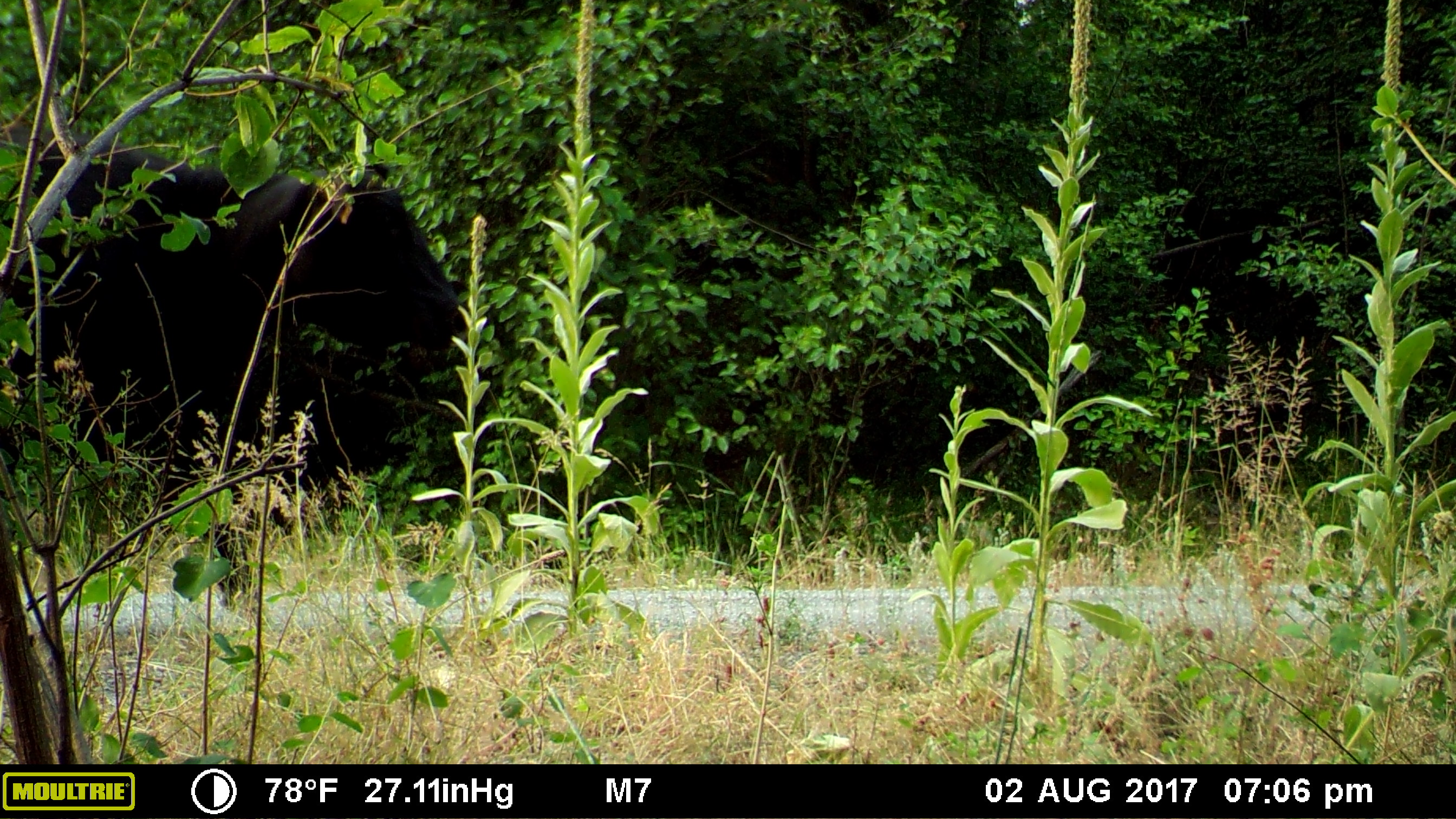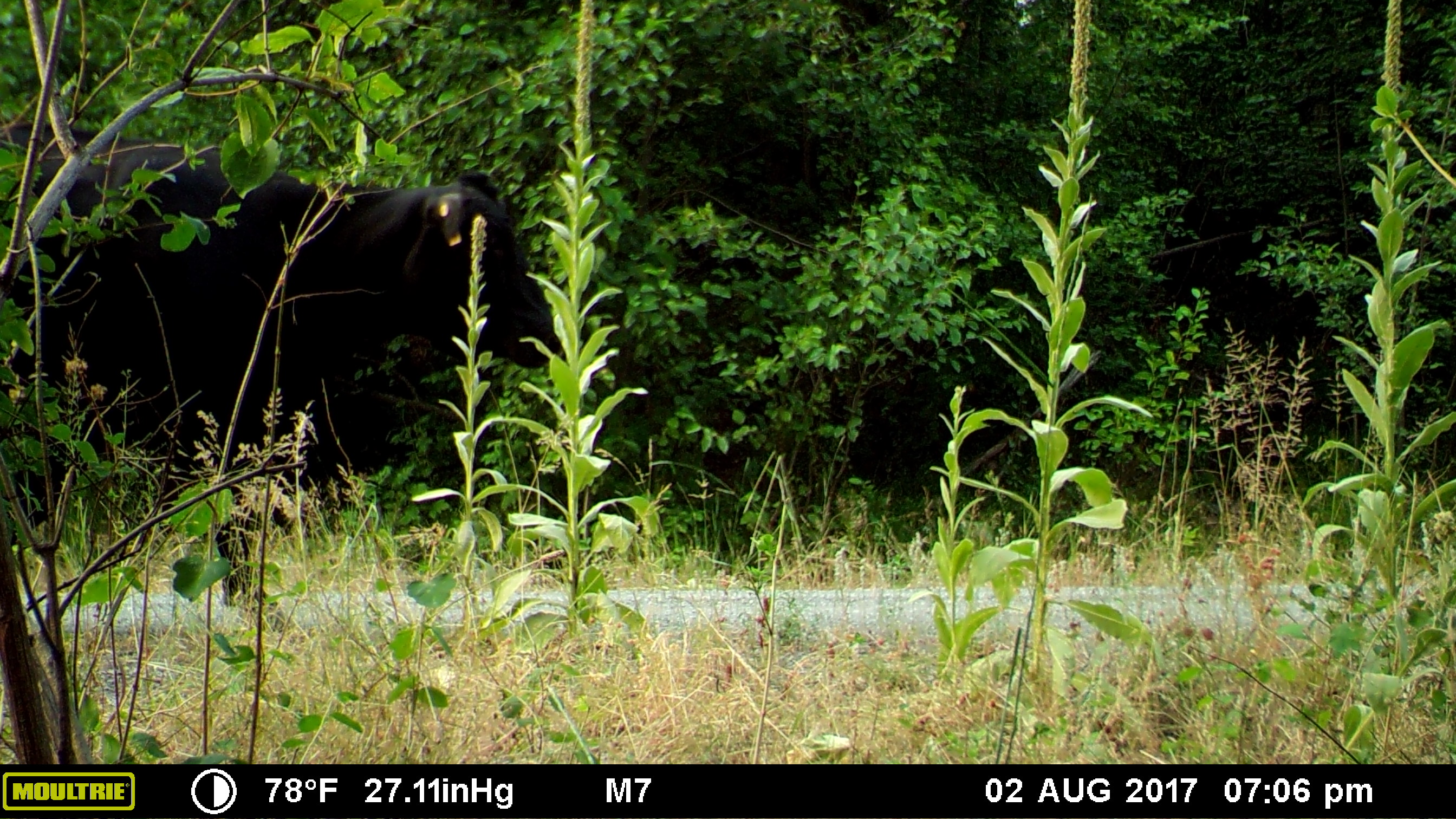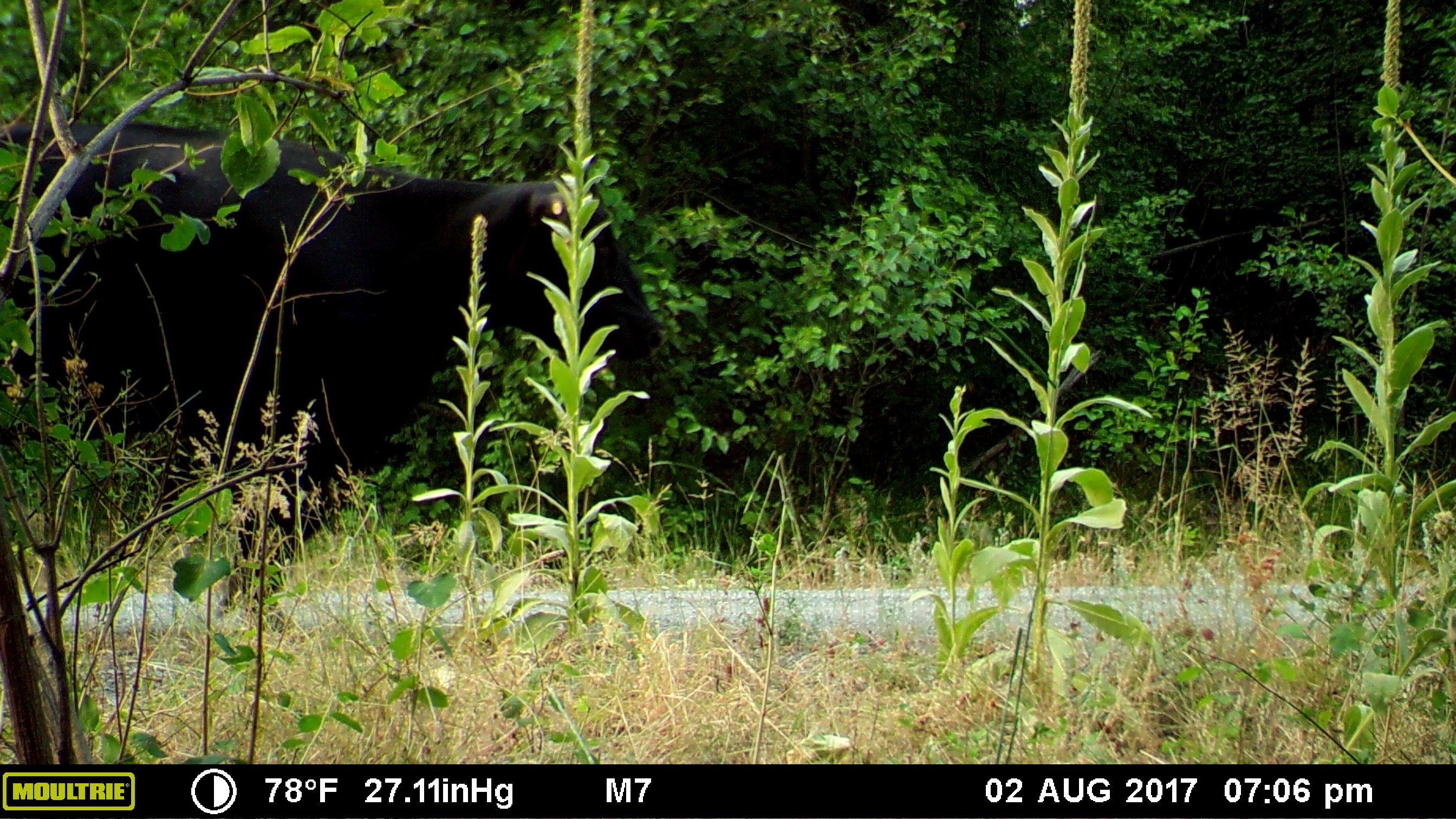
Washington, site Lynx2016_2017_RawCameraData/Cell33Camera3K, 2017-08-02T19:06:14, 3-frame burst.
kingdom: Animalia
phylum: Chordata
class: Mammalia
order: Artiodactyla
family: Bovidae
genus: Bos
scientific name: Bos taurus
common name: domestic cattle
Domestic cattle (Bos taurus). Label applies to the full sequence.